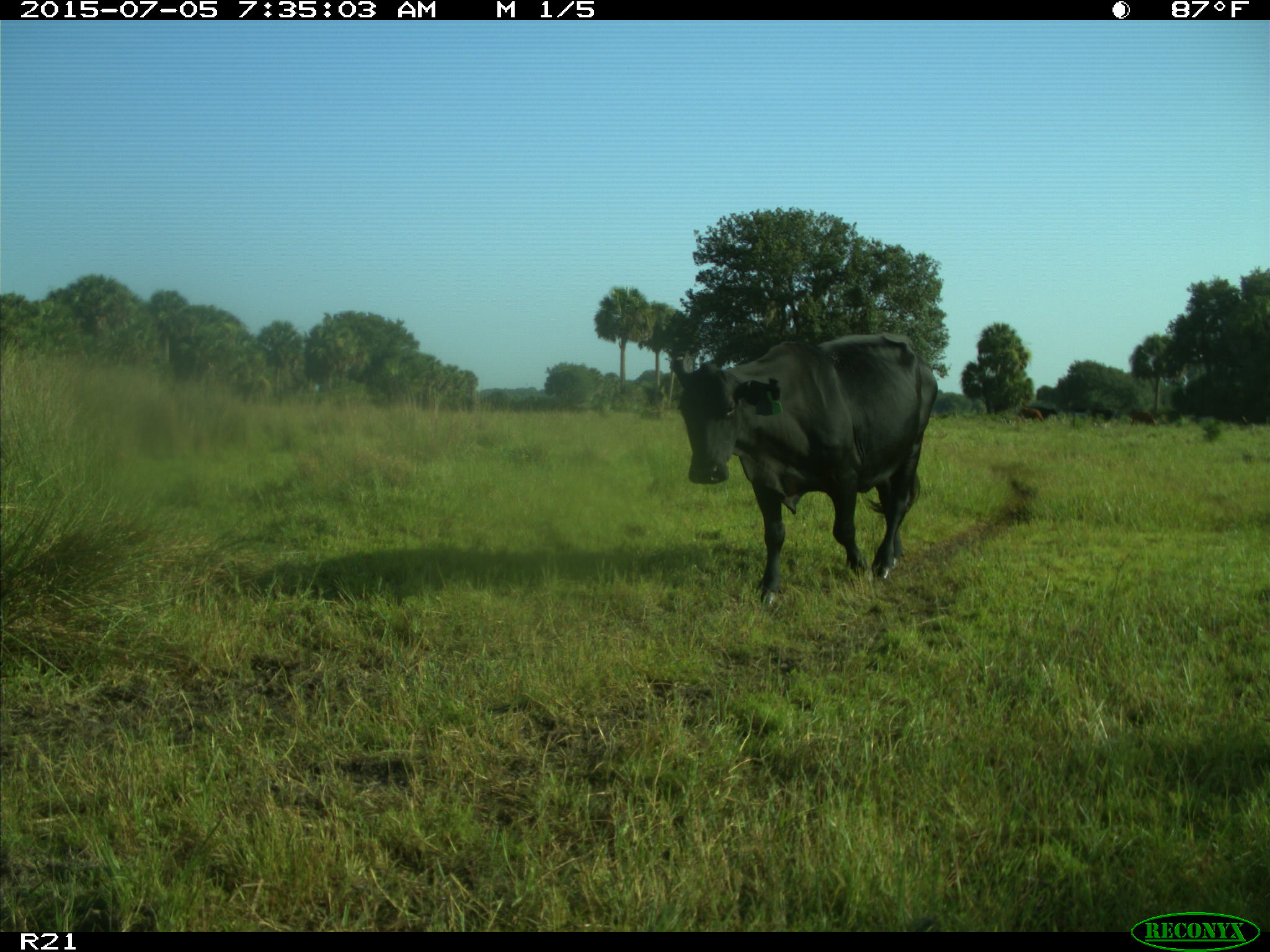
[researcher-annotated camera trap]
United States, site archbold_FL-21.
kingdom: Animalia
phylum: Chordata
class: Mammalia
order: Artiodactyla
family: Bovidae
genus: Bos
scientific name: Bos taurus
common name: domestic cow